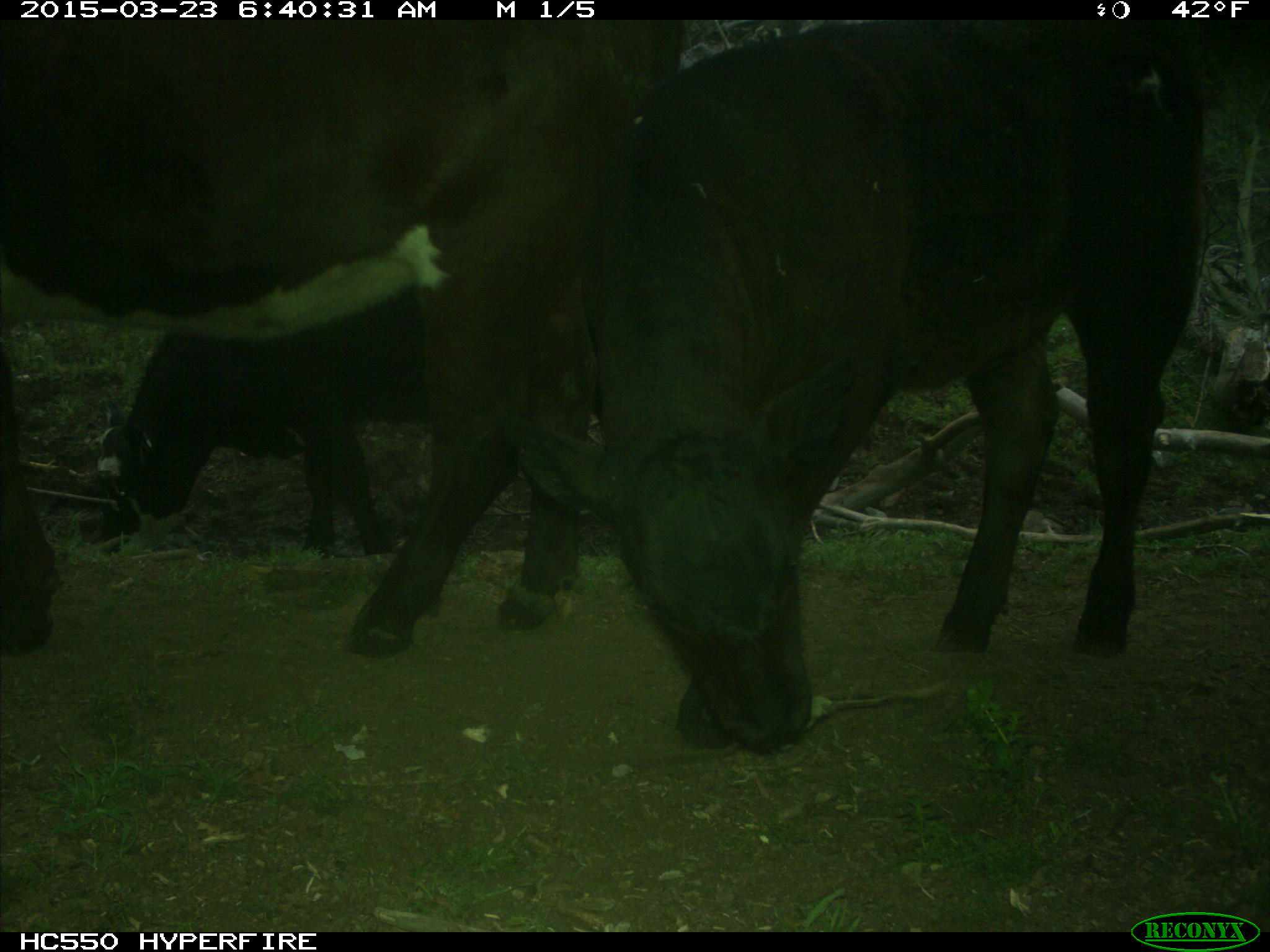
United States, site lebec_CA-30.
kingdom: Animalia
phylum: Chordata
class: Mammalia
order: Artiodactyla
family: Bovidae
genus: Bos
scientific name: Bos taurus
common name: domestic cow